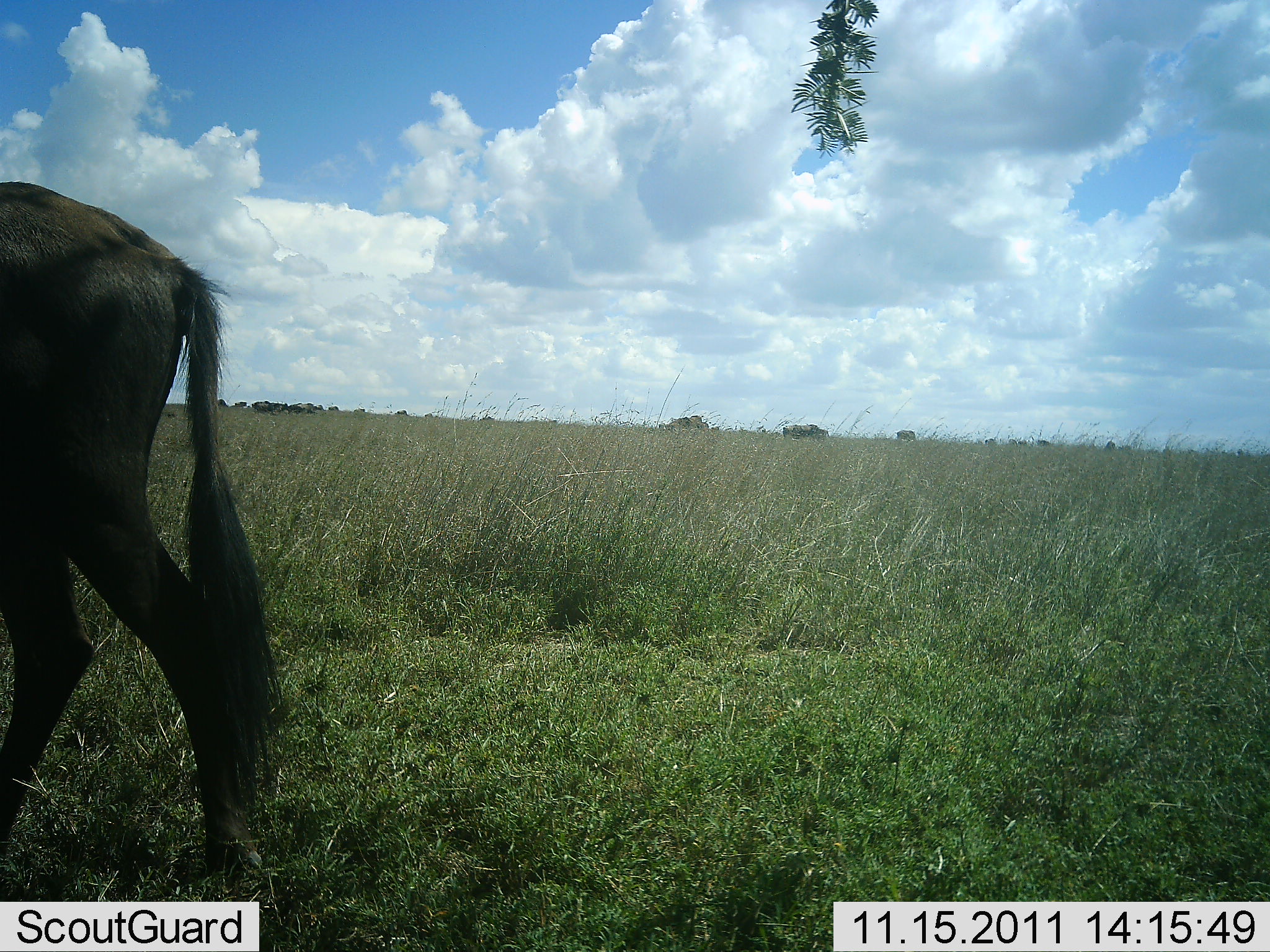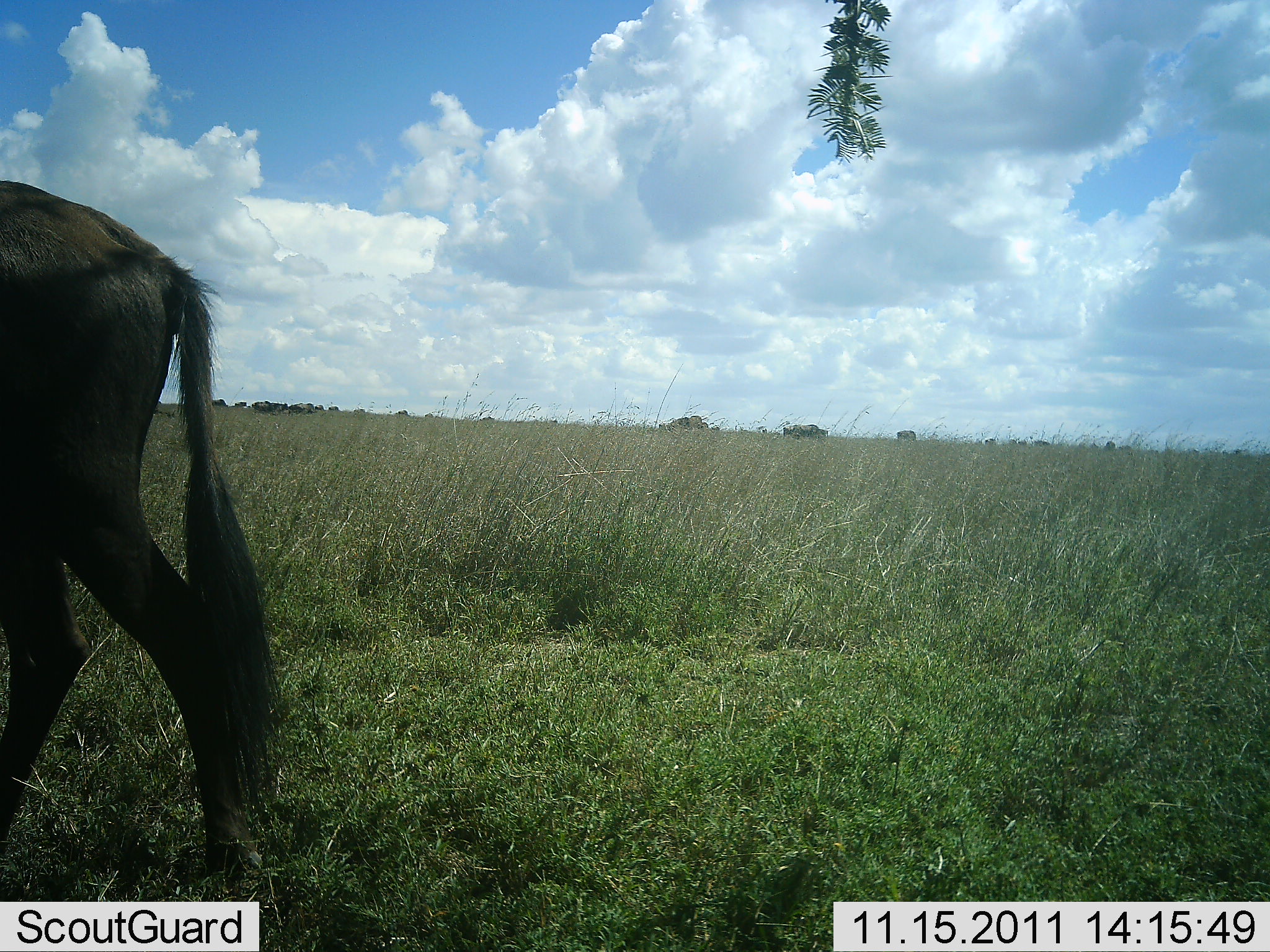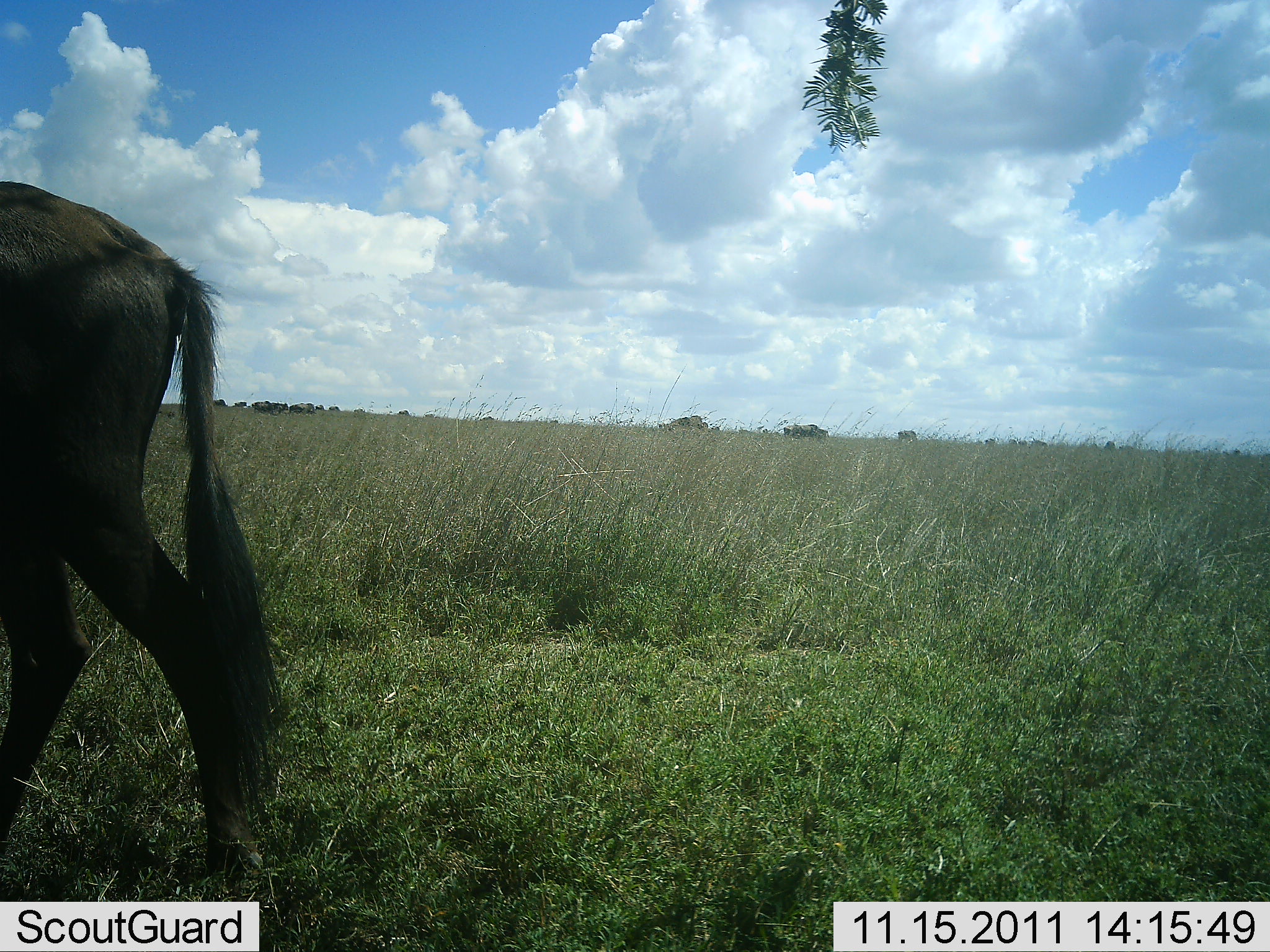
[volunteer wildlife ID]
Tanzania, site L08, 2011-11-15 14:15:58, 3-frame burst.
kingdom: Animalia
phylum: Chordata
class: Mammalia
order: Artiodactyla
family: Bovidae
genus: Connochaetes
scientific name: Connochaetes taurinus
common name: blue wildebeest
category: wildebeest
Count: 1.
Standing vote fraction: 88%.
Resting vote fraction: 0%.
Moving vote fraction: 6%.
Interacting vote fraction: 0%.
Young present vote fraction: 0%.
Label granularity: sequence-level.